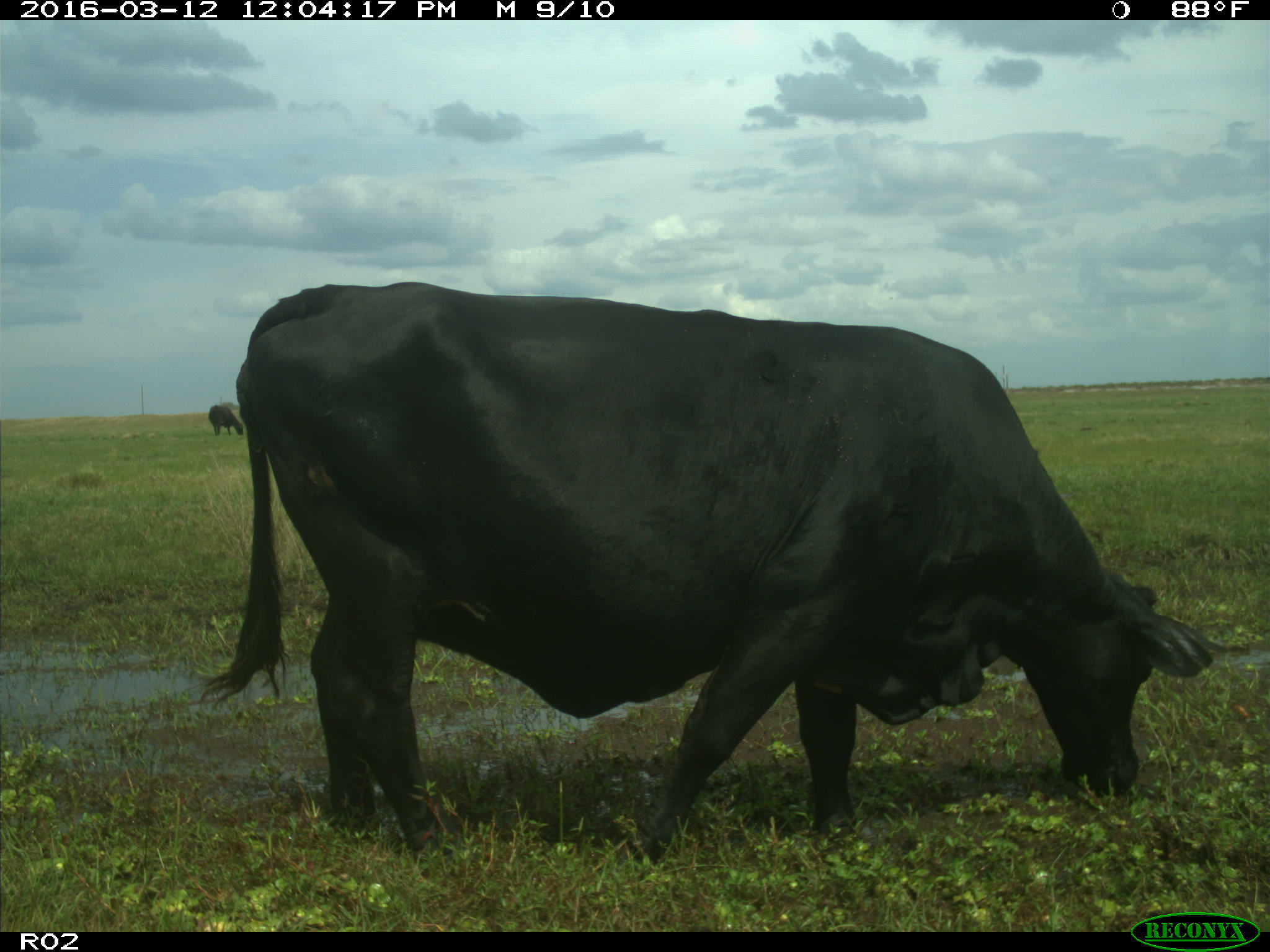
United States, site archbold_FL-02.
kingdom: Animalia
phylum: Chordata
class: Mammalia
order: Artiodactyla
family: Bovidae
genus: Bos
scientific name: Bos taurus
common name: domestic cow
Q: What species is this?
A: Bos taurus (domestic cow).